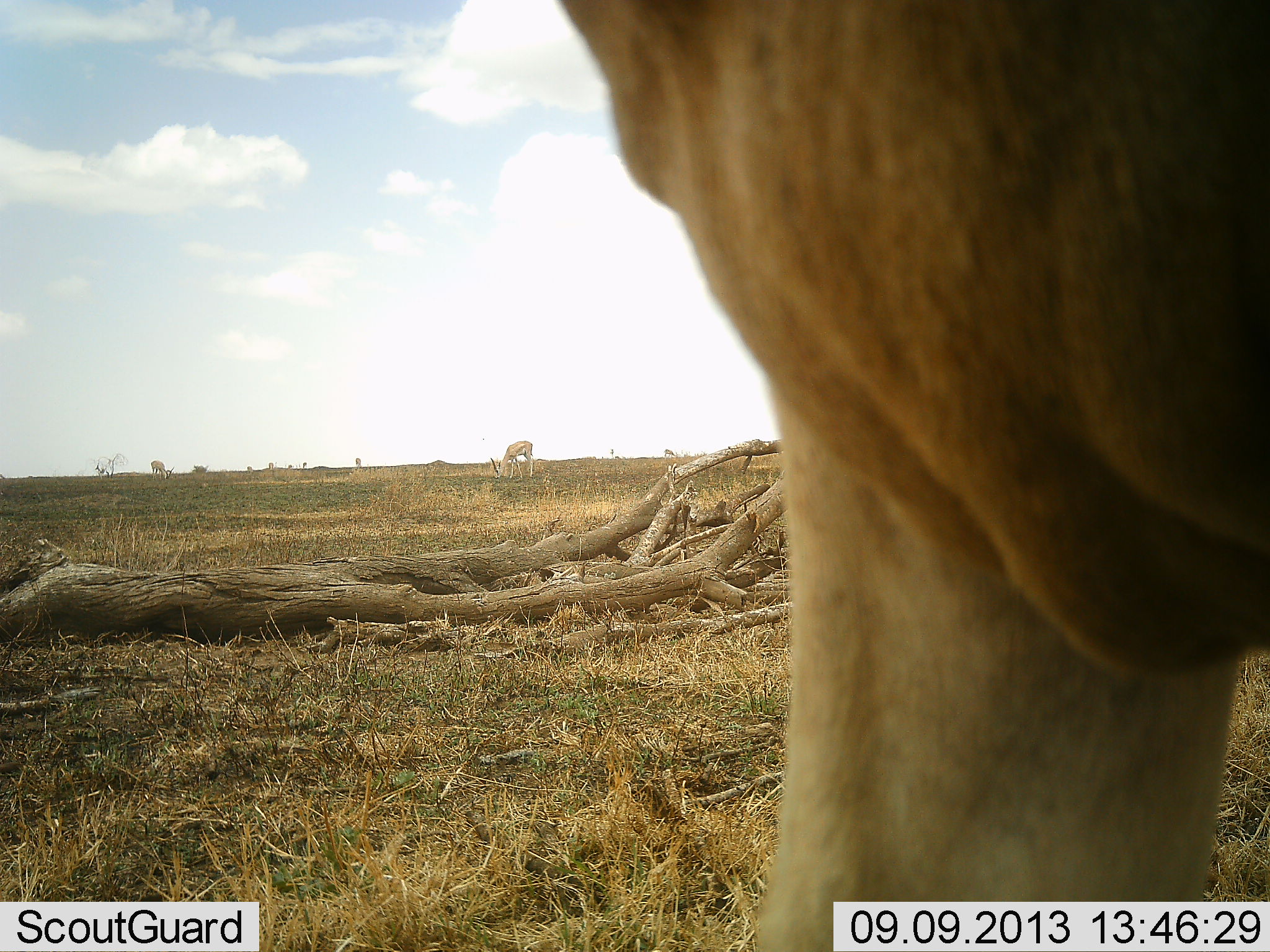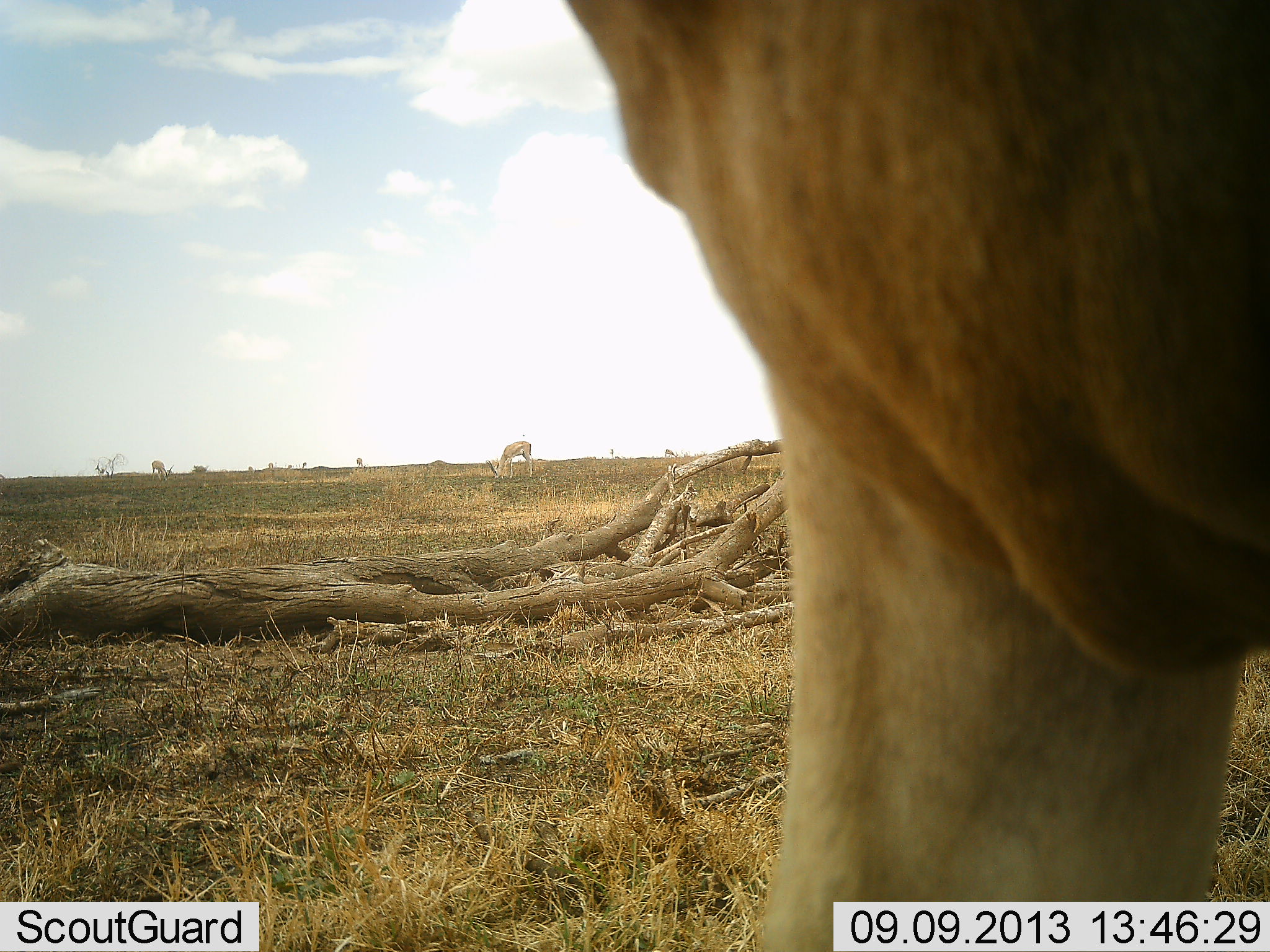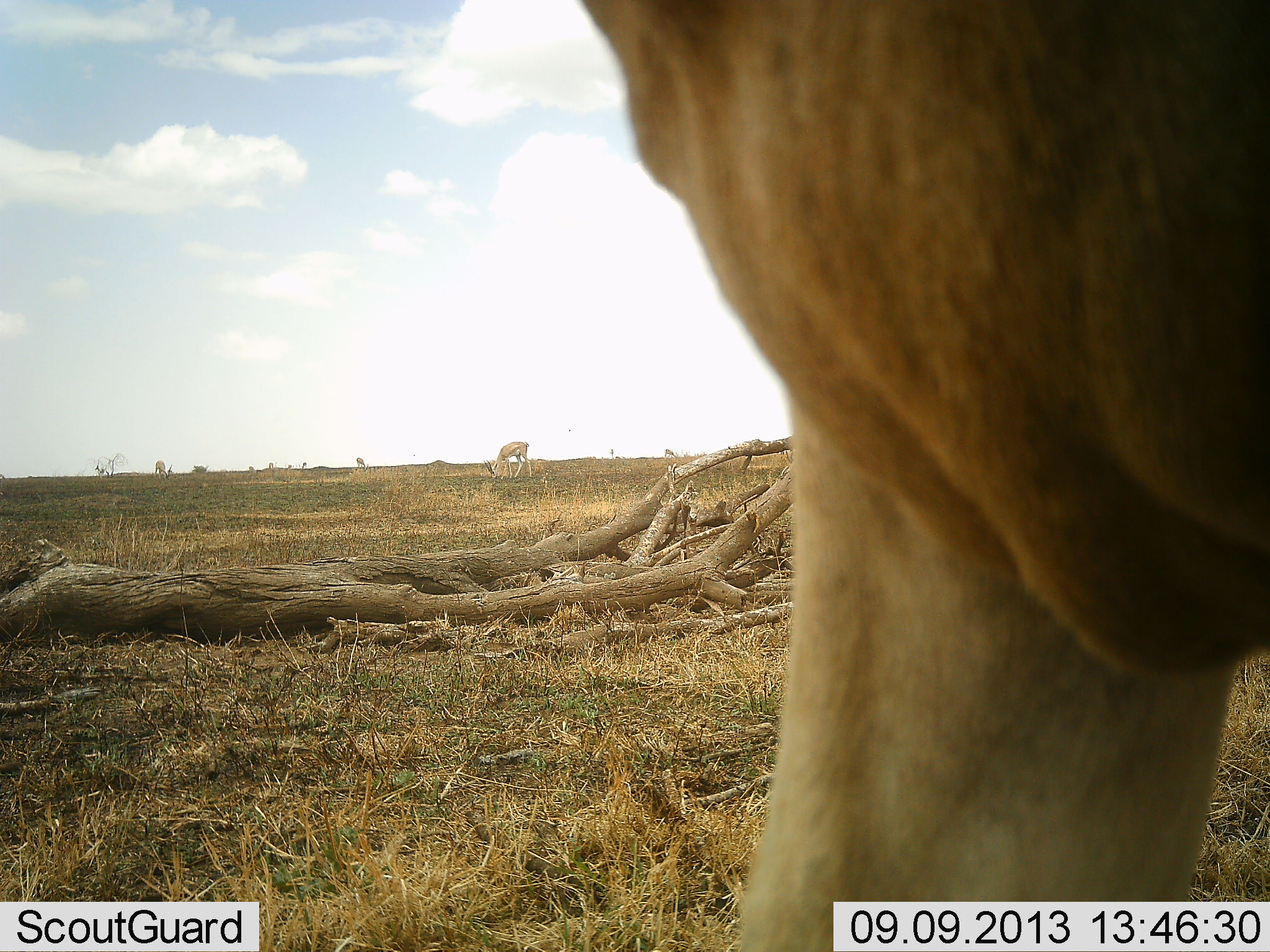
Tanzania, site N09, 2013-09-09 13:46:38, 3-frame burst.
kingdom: Animalia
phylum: Chordata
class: Mammalia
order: Artiodactyla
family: Bovidae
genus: Eudorcas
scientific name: Eudorcas thomsonii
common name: thomson's gazelle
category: gazellethomsons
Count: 3.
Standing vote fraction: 42%.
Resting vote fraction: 0%.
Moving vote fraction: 8%.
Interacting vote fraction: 0%.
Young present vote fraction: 0%.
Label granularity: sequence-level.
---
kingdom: Animalia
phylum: Chordata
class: Mammalia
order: Artiodactyla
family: Bovidae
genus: Alcelaphus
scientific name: Alcelaphus buselaphus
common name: hartebeest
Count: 1.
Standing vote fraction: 100%.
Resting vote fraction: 0%.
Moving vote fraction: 0%.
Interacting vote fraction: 0%.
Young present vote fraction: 0%.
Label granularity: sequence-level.